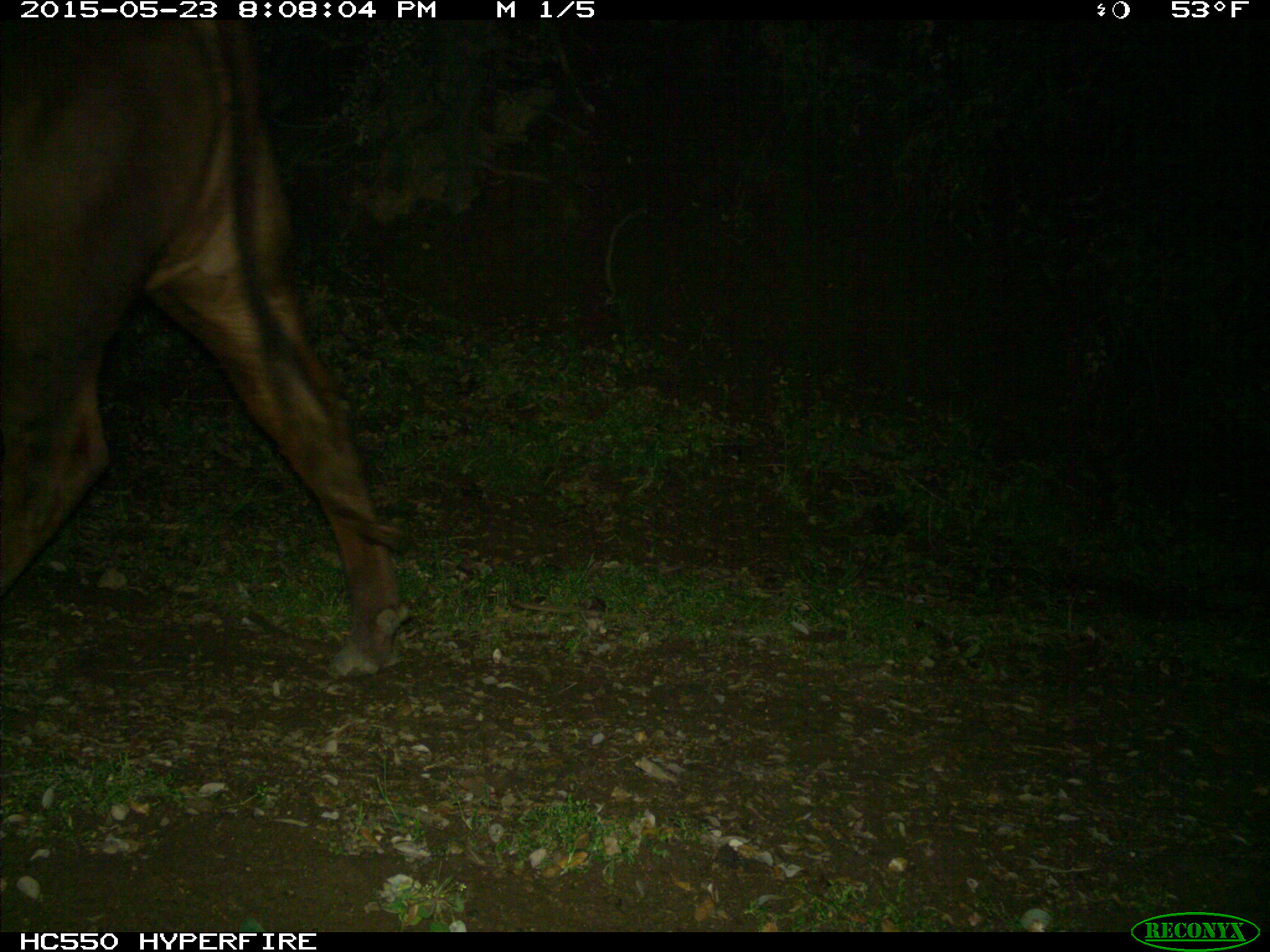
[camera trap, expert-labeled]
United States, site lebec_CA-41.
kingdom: Animalia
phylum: Chordata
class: Mammalia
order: Artiodactyla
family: Bovidae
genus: Bos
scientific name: Bos taurus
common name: domestic cow